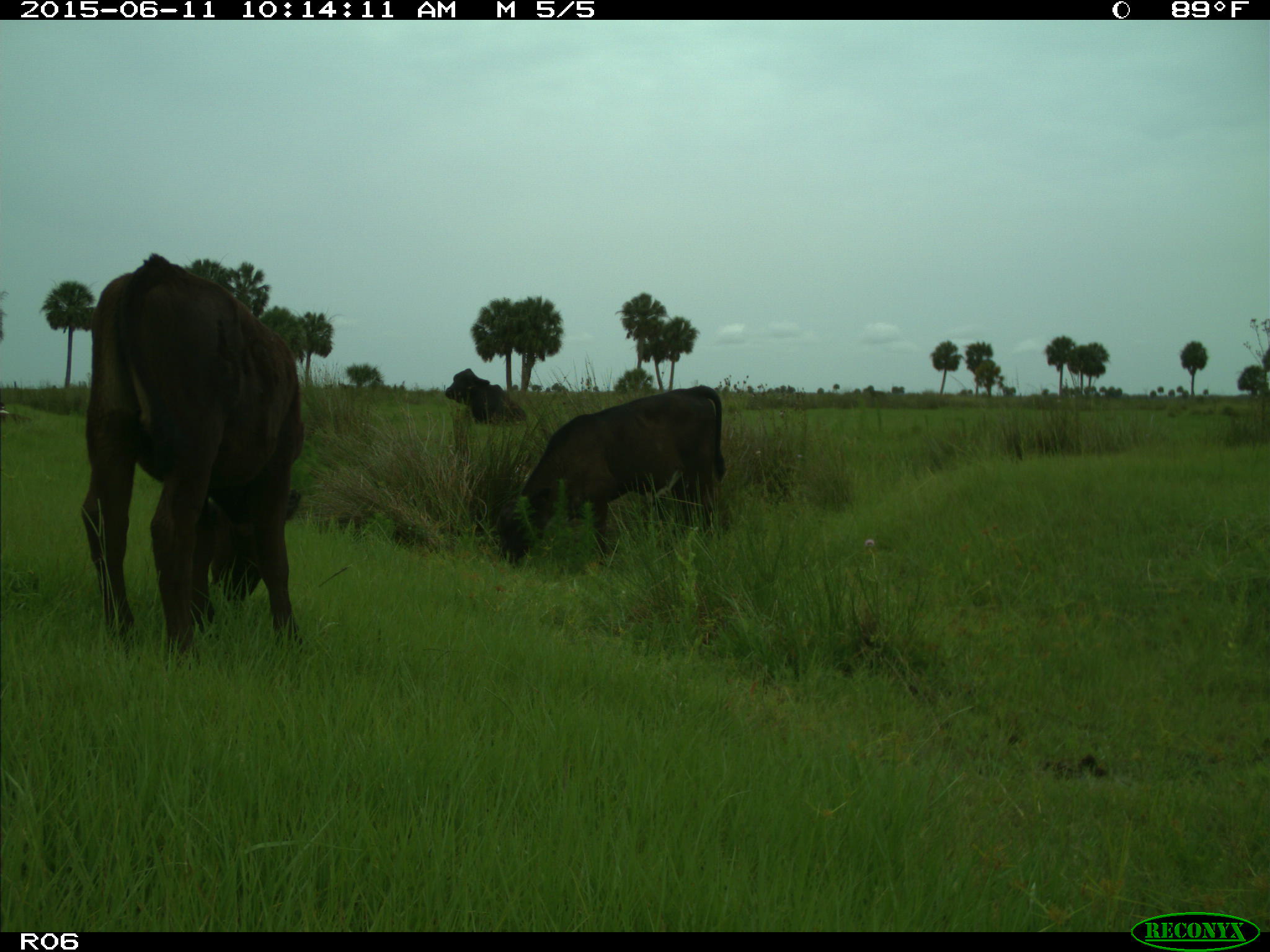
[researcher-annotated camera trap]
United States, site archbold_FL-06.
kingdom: Animalia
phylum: Chordata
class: Mammalia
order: Artiodactyla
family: Bovidae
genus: Bos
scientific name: Bos taurus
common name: domestic cow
Bos taurus (domestic cow).